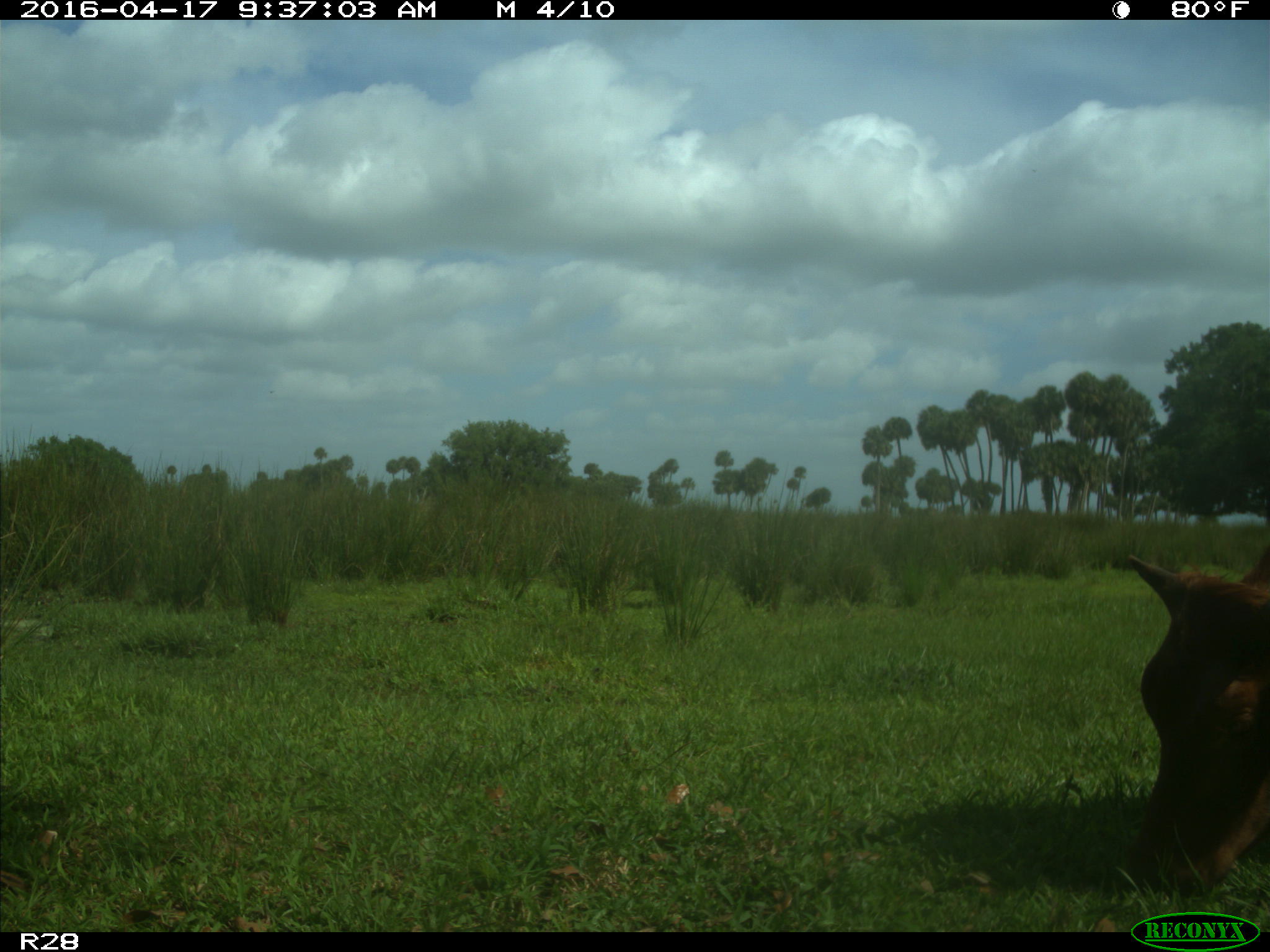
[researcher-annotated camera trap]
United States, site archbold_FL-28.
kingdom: Animalia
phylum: Chordata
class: Mammalia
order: Artiodactyla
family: Bovidae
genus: Bos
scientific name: Bos taurus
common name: domestic cow